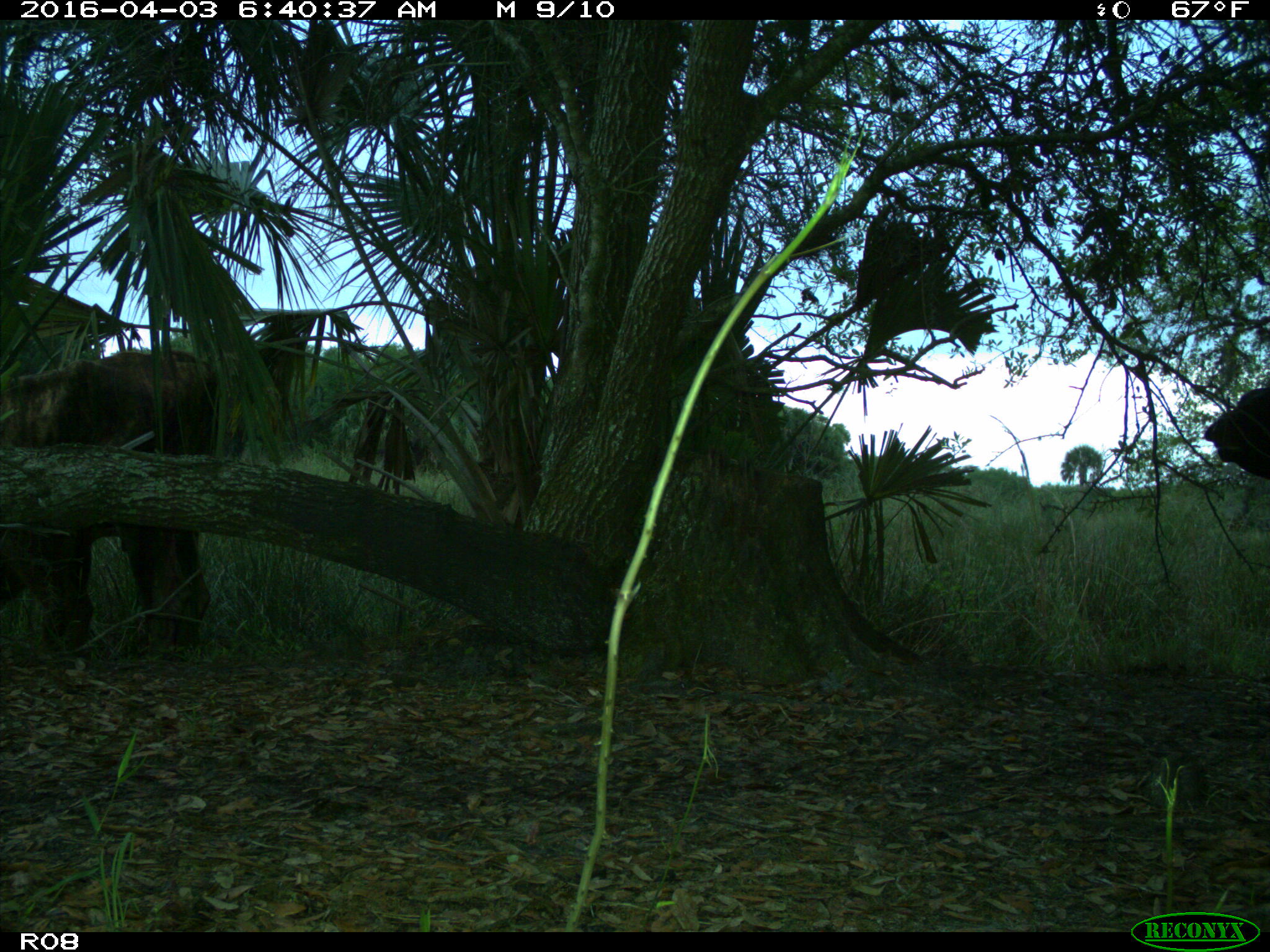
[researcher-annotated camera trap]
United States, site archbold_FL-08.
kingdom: Animalia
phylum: Chordata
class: Mammalia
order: Artiodactyla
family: Bovidae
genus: Bos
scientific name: Bos taurus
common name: domestic cow